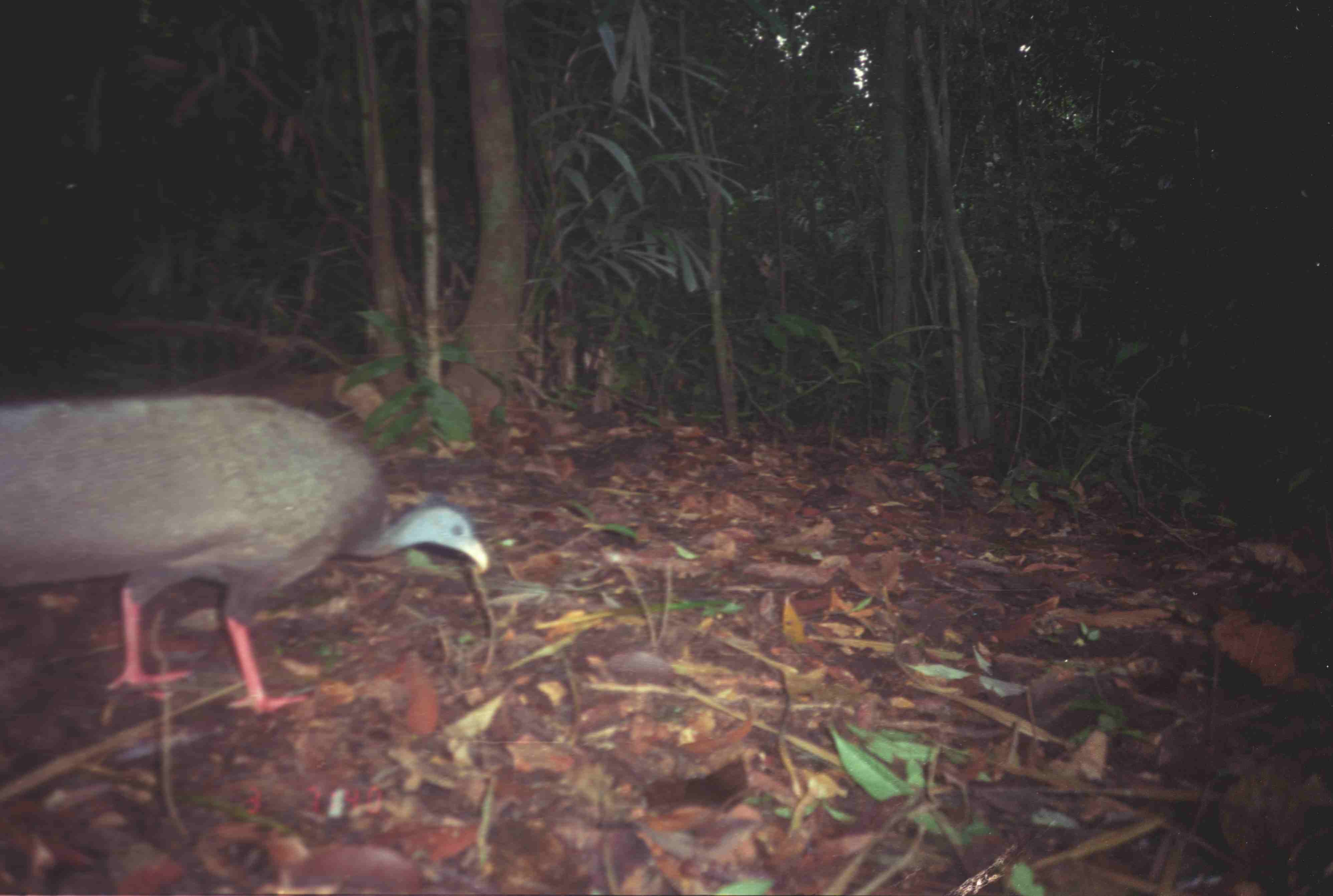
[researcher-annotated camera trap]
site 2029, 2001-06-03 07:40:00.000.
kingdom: Animalia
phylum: Chordata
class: Aves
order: Galliformes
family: Phasianidae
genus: Argusianus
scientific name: Argusianus argus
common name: great argus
Argusianus argus (great argus), count 1.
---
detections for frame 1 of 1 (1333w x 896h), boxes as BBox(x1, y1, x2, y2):
argusianus argus: BBox(2, 389, 491, 716)